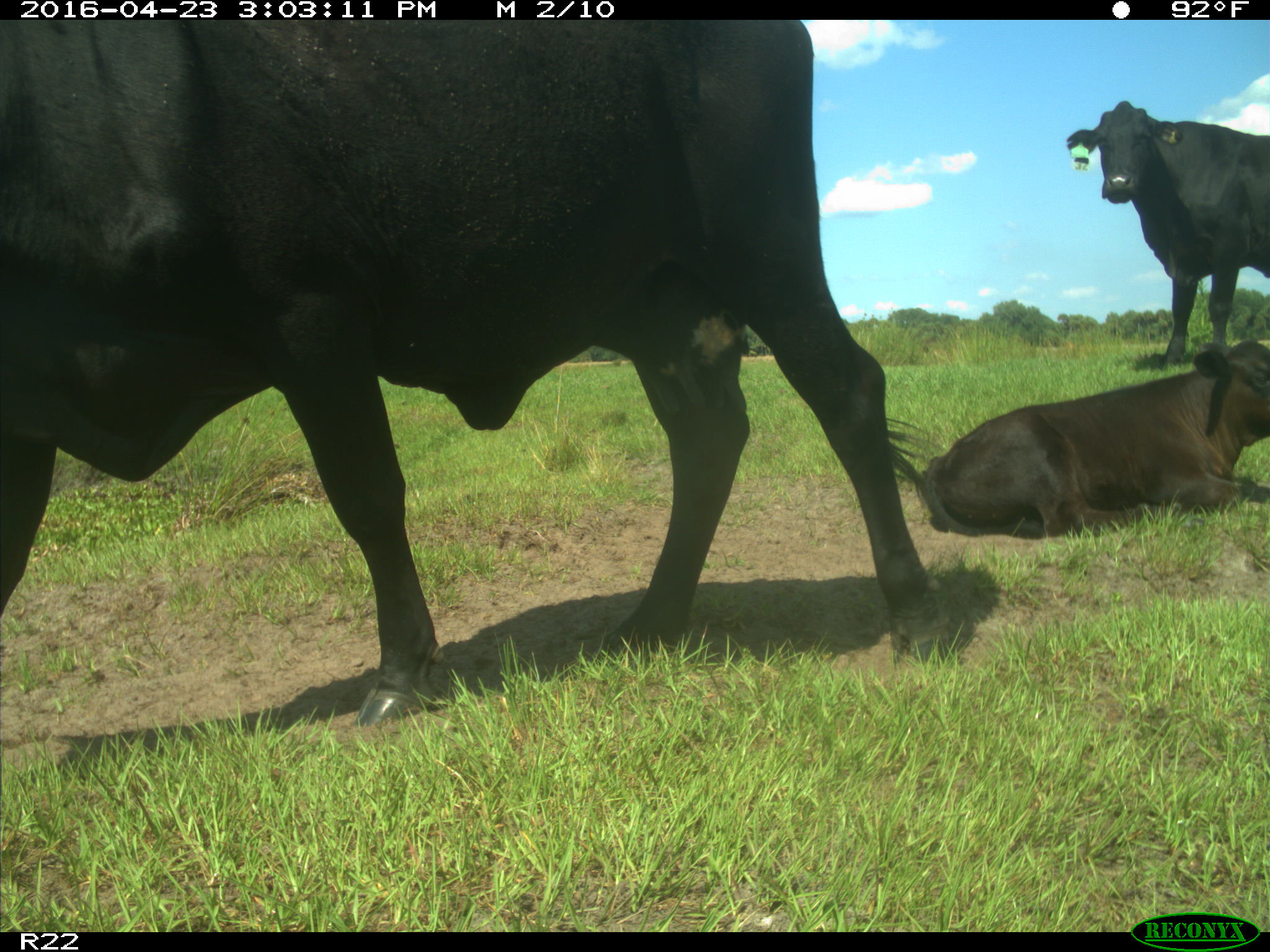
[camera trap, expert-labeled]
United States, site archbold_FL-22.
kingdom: Animalia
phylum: Chordata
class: Mammalia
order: Artiodactyla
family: Bovidae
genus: Bos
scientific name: Bos taurus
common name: domestic cow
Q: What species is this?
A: Bos taurus (domestic cow).